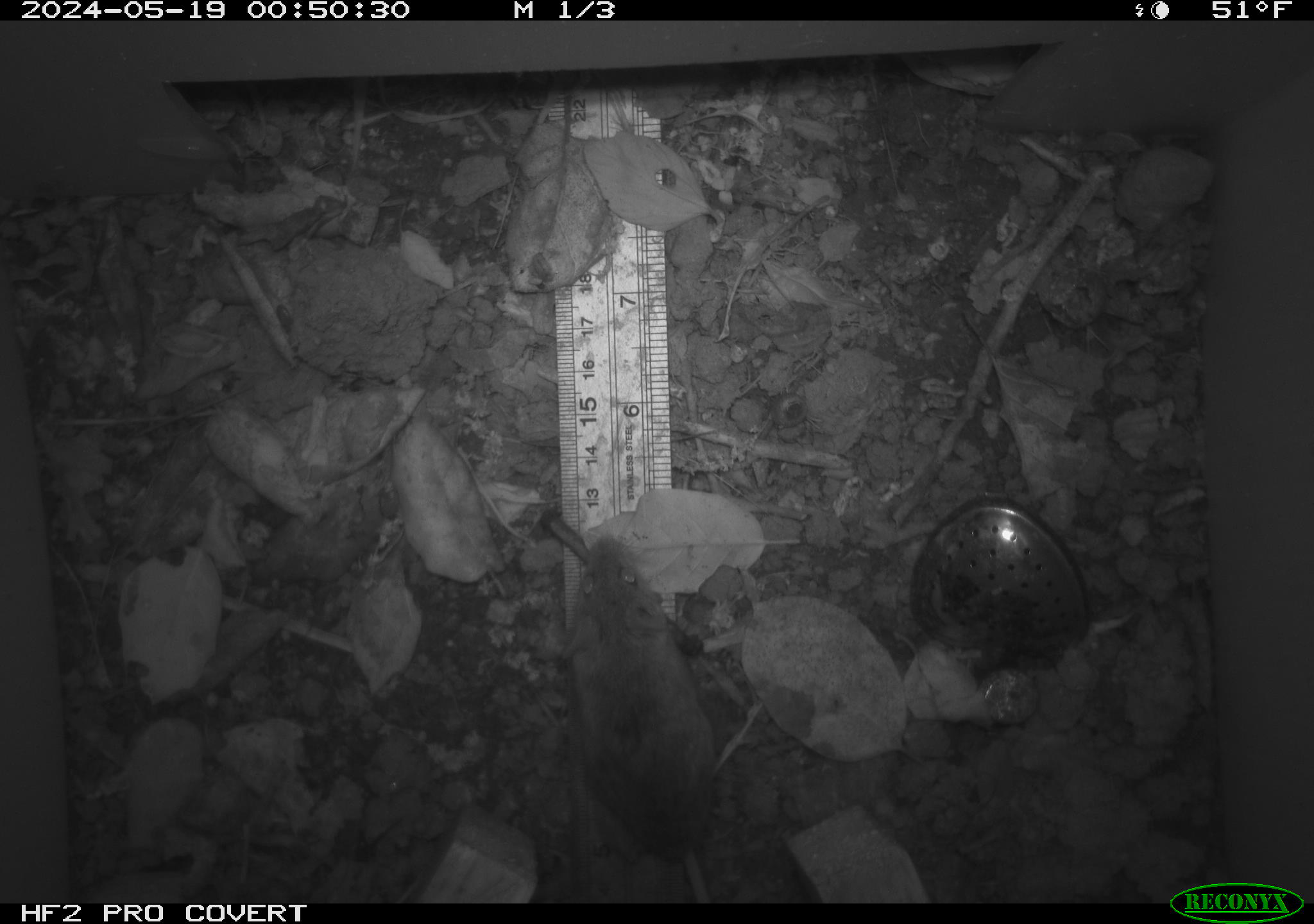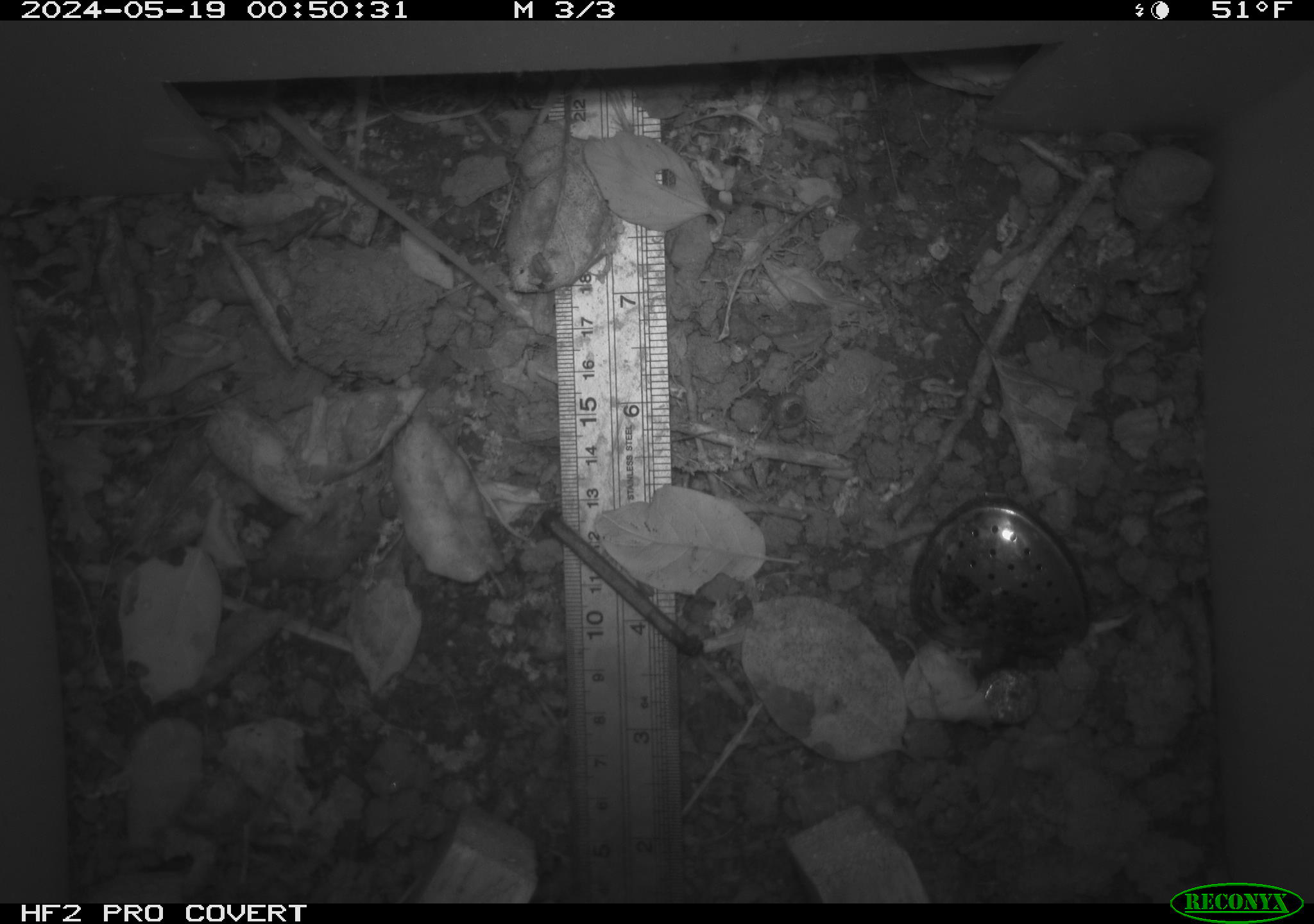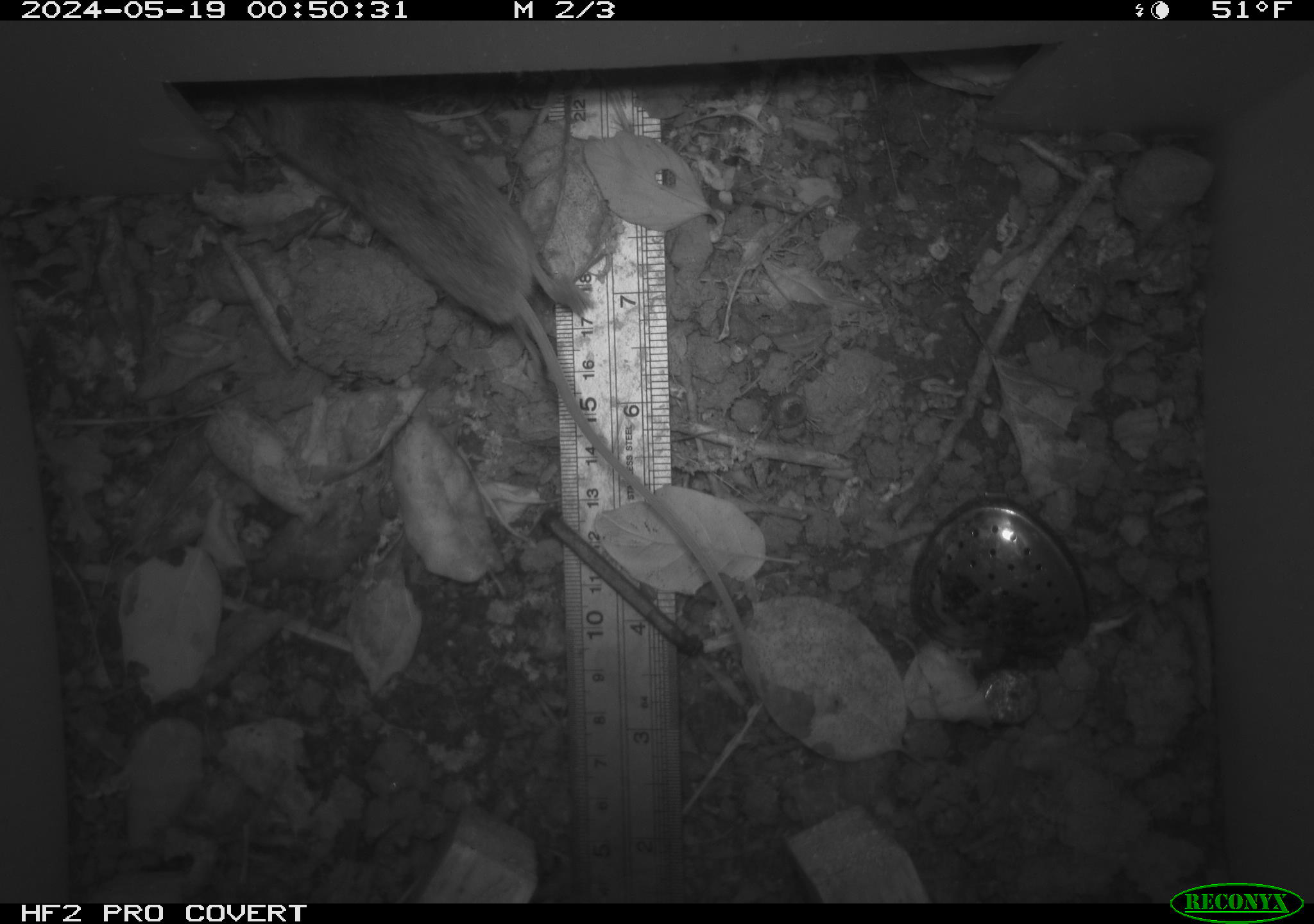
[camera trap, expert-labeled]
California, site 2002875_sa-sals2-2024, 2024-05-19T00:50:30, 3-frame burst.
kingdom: Animalia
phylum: Chordata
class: Mammalia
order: Rodentia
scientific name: Rodentia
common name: mouse species